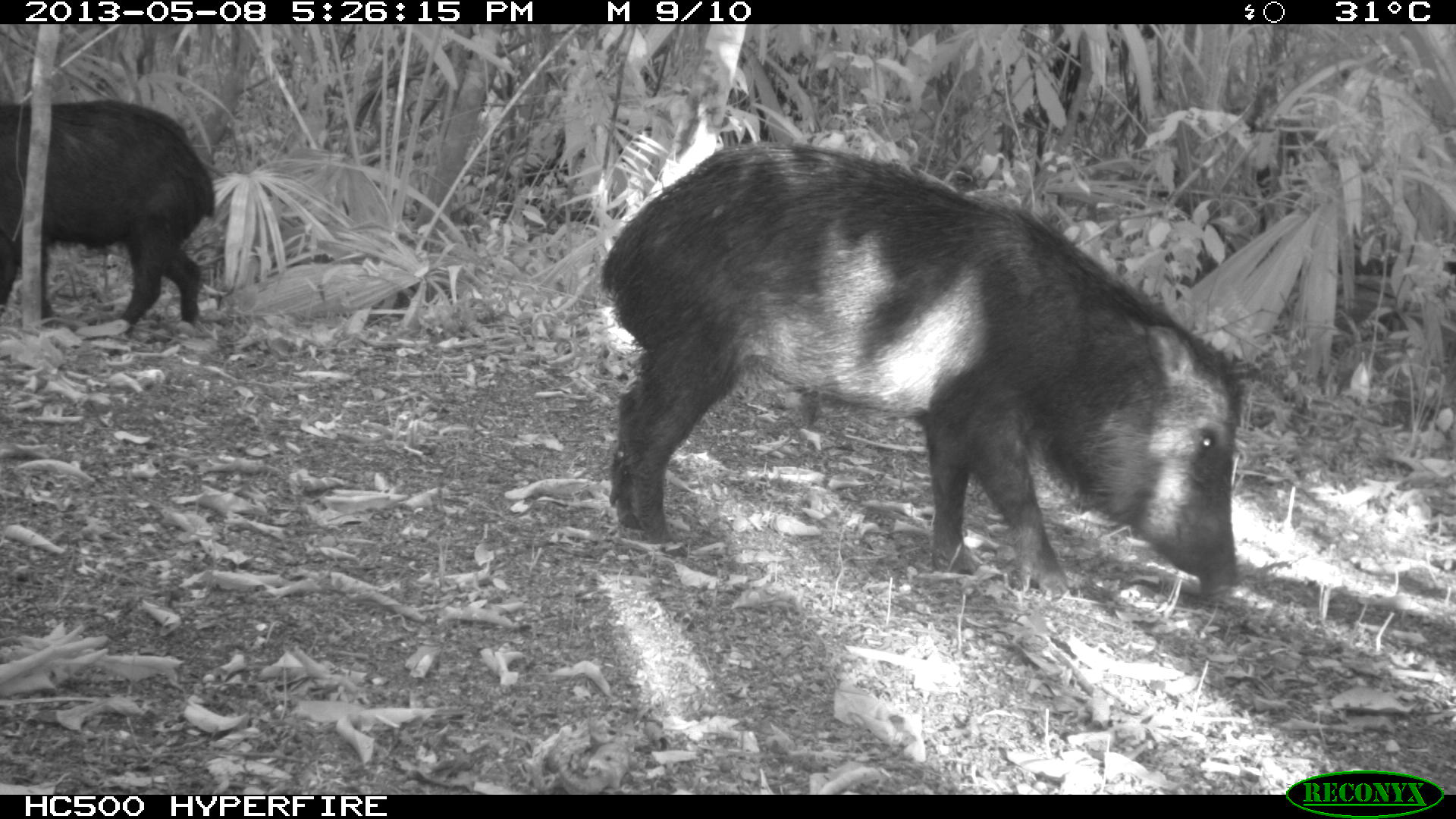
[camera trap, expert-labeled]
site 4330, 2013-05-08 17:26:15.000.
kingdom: Animalia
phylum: Chordata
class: Mammalia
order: Artiodactyla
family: Tayassuidae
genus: Tayassu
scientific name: Tayassu pecari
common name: white-lipped peccary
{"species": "Tayassu pecari (white-lipped peccary)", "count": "2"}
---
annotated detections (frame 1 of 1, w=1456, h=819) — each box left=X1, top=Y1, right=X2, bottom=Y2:
tayassu pecari: left=600, top=141, right=1244, bottom=599; left=0, top=95, right=214, bottom=357